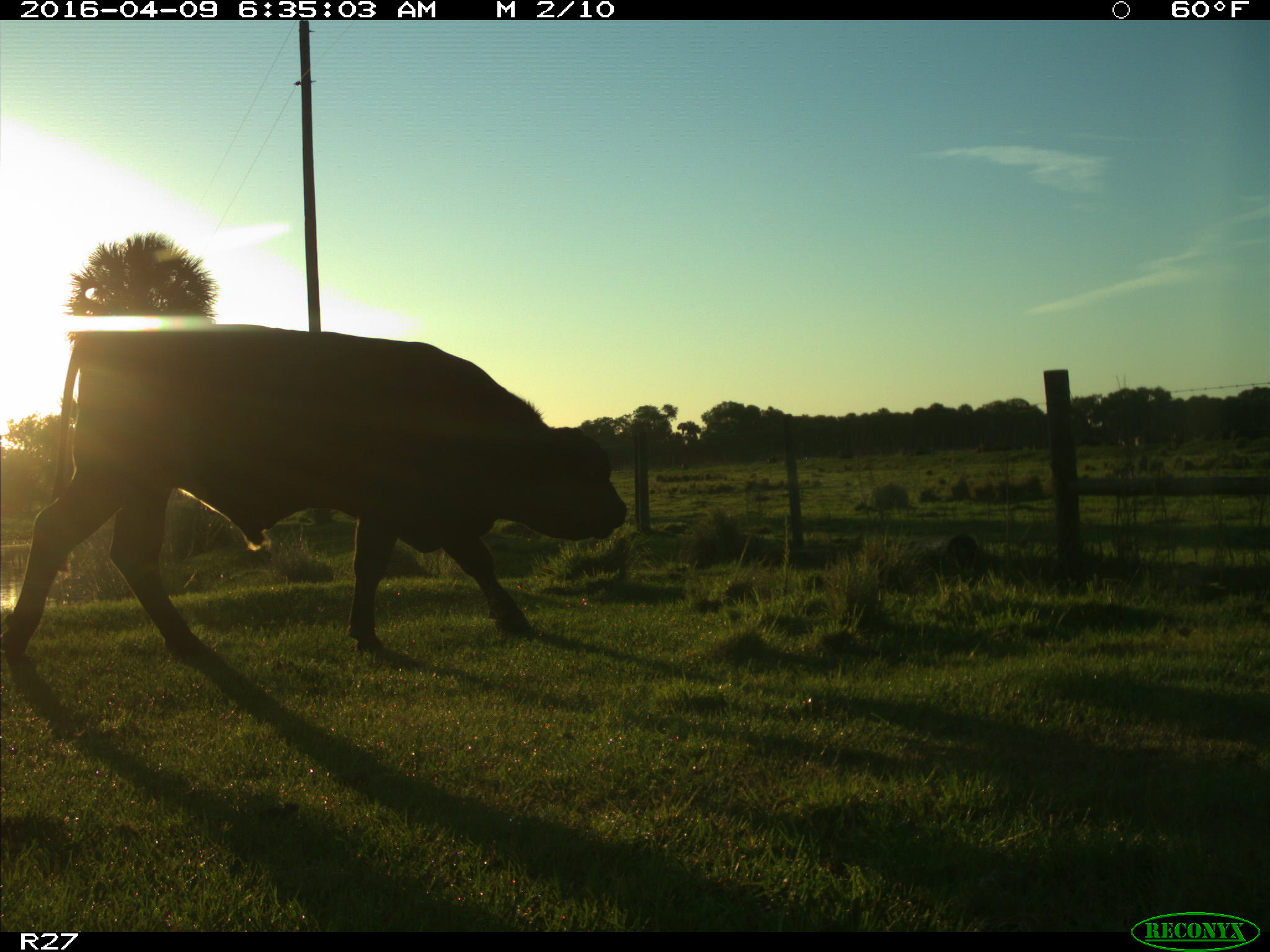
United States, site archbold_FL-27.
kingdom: Animalia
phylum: Chordata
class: Mammalia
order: Artiodactyla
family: Bovidae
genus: Bos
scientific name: Bos taurus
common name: domestic cow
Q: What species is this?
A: Bos taurus (domestic cow).